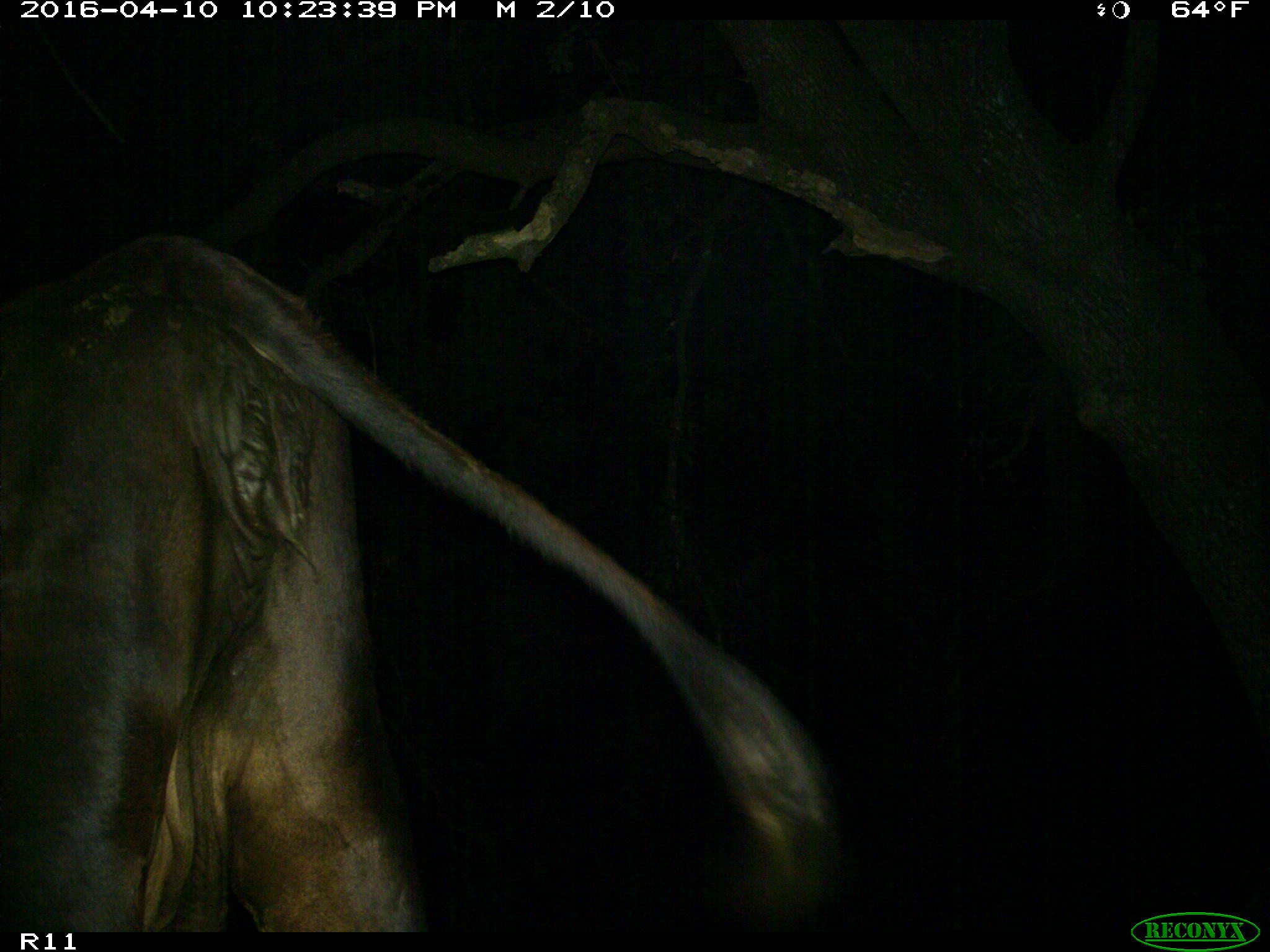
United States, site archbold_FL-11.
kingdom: Animalia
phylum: Chordata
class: Mammalia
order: Artiodactyla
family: Bovidae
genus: Bos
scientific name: Bos taurus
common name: domestic cow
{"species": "Bos taurus (domestic cow)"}